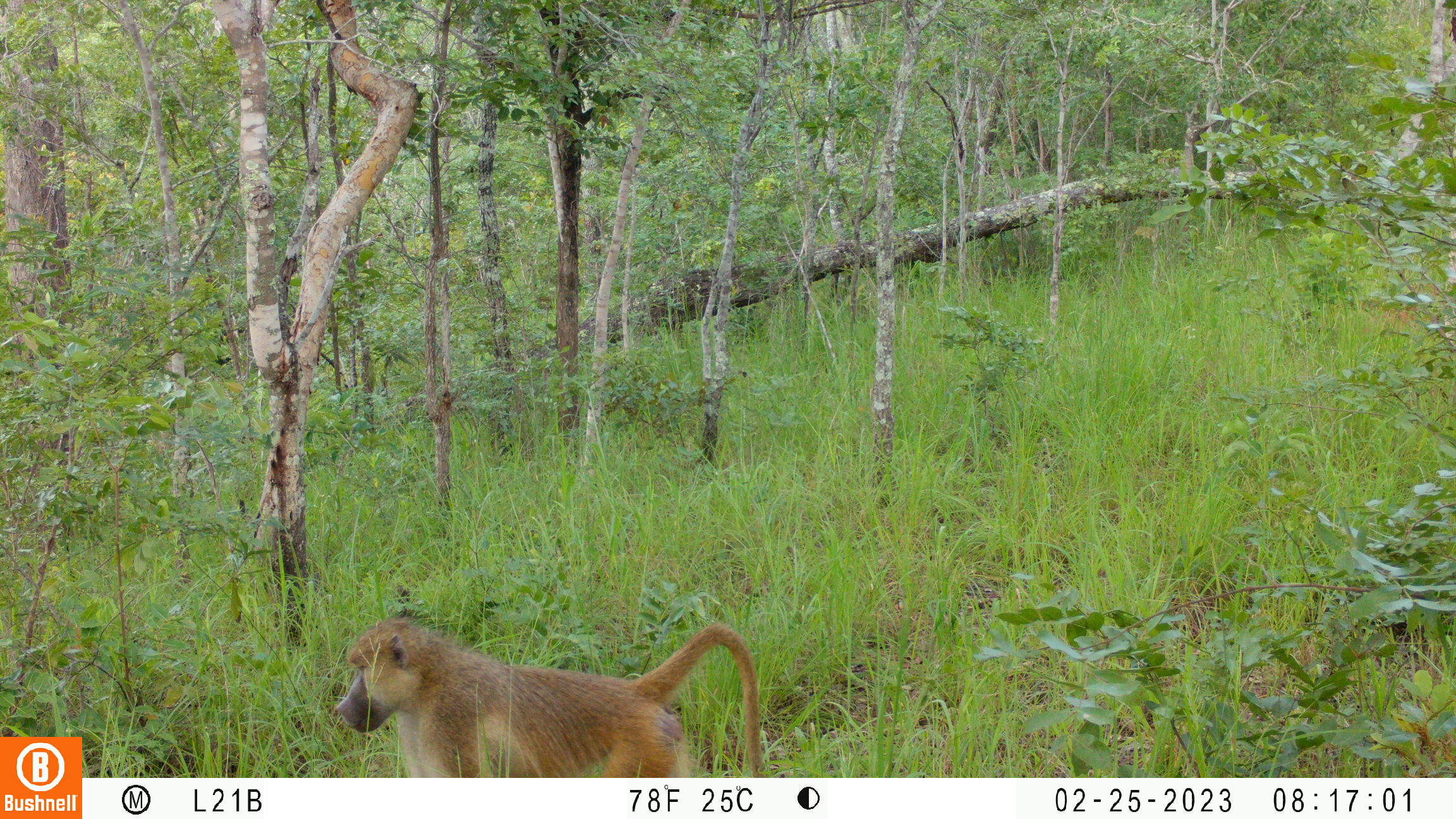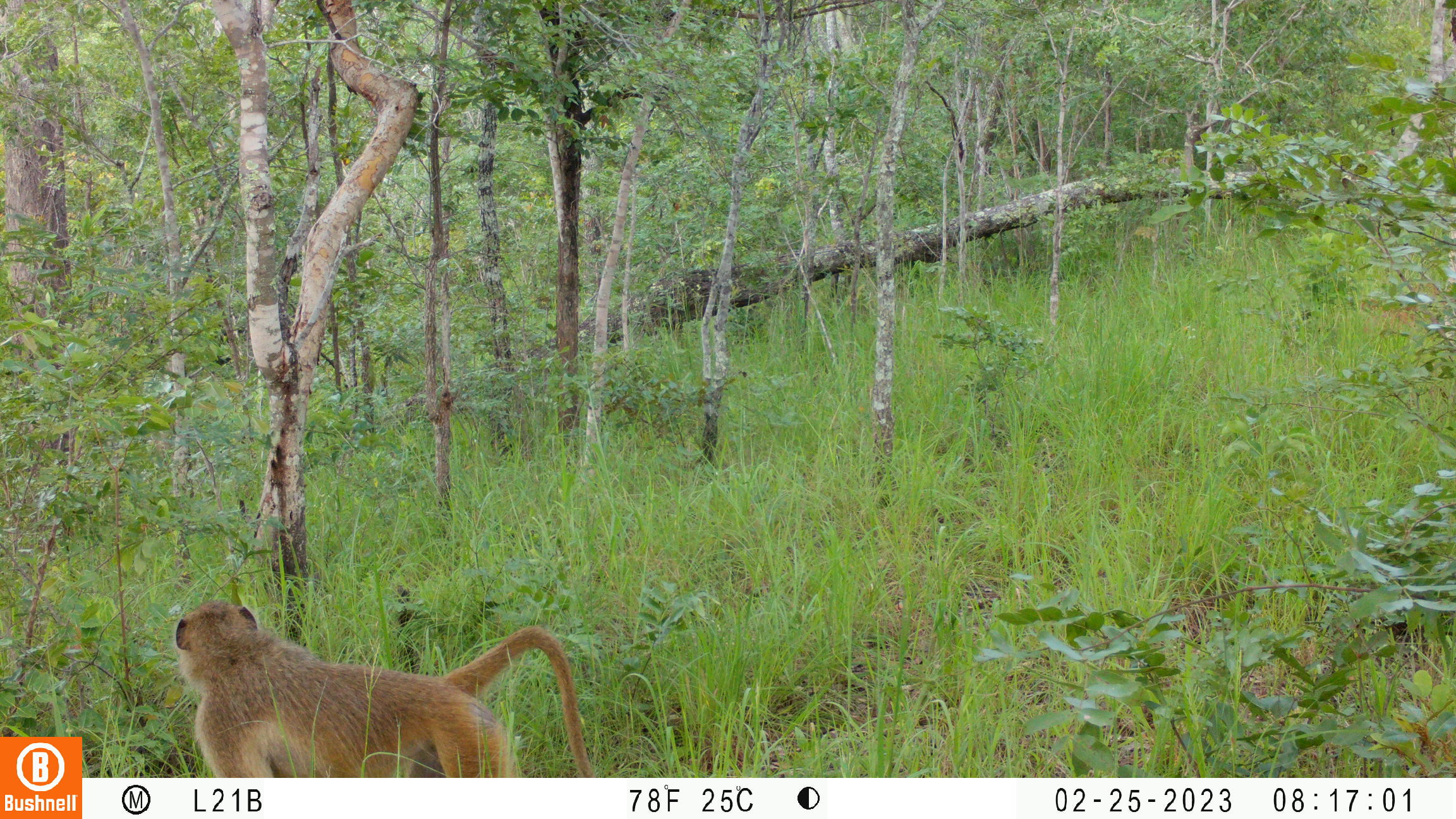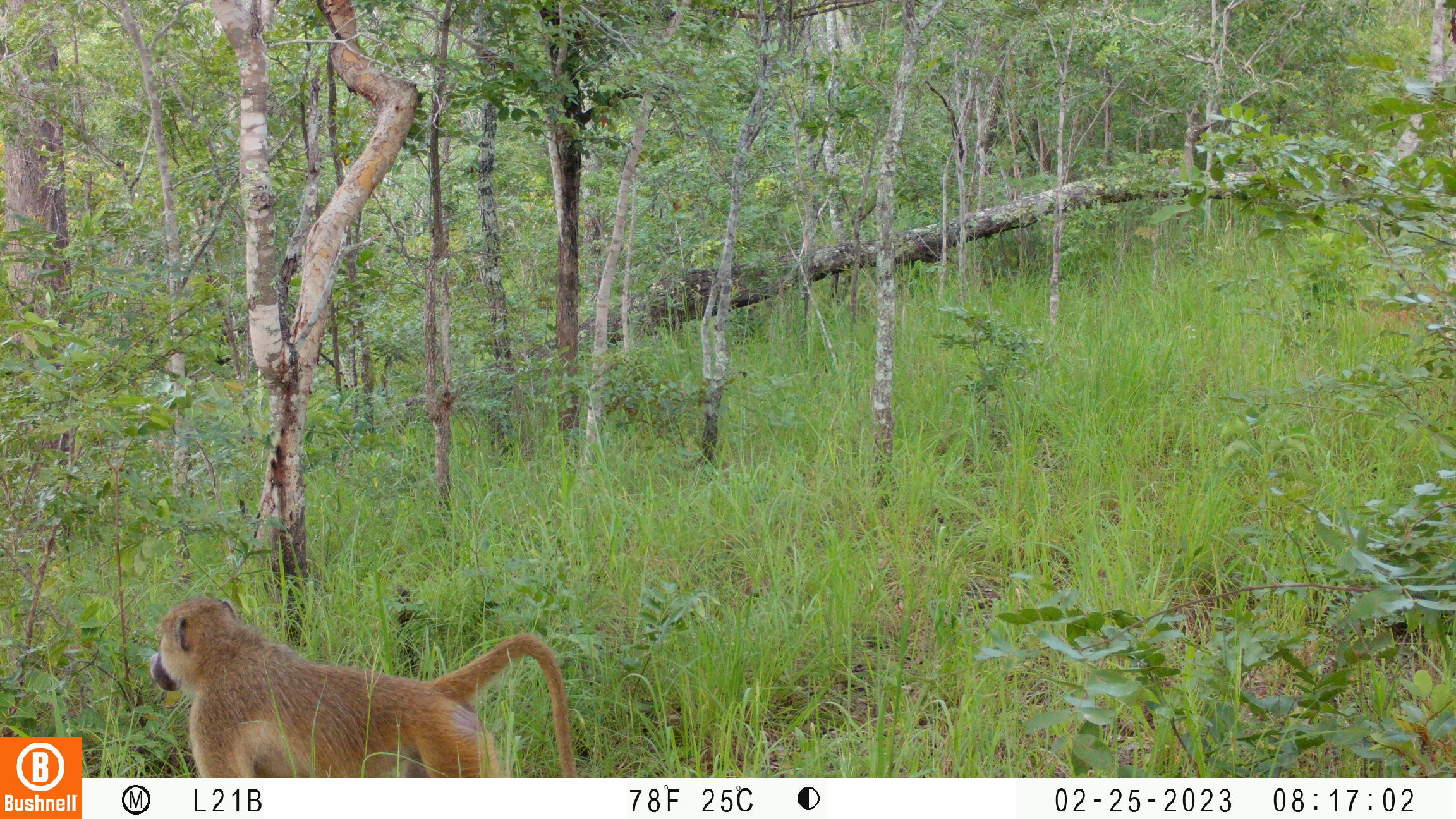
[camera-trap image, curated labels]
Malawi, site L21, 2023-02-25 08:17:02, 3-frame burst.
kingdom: Animalia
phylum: Chordata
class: Mammalia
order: Primates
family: Cercopithecidae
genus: Papio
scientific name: Papio cynocephalus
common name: yellow baboon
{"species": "yellow baboon (Papio cynocephalus)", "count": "1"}